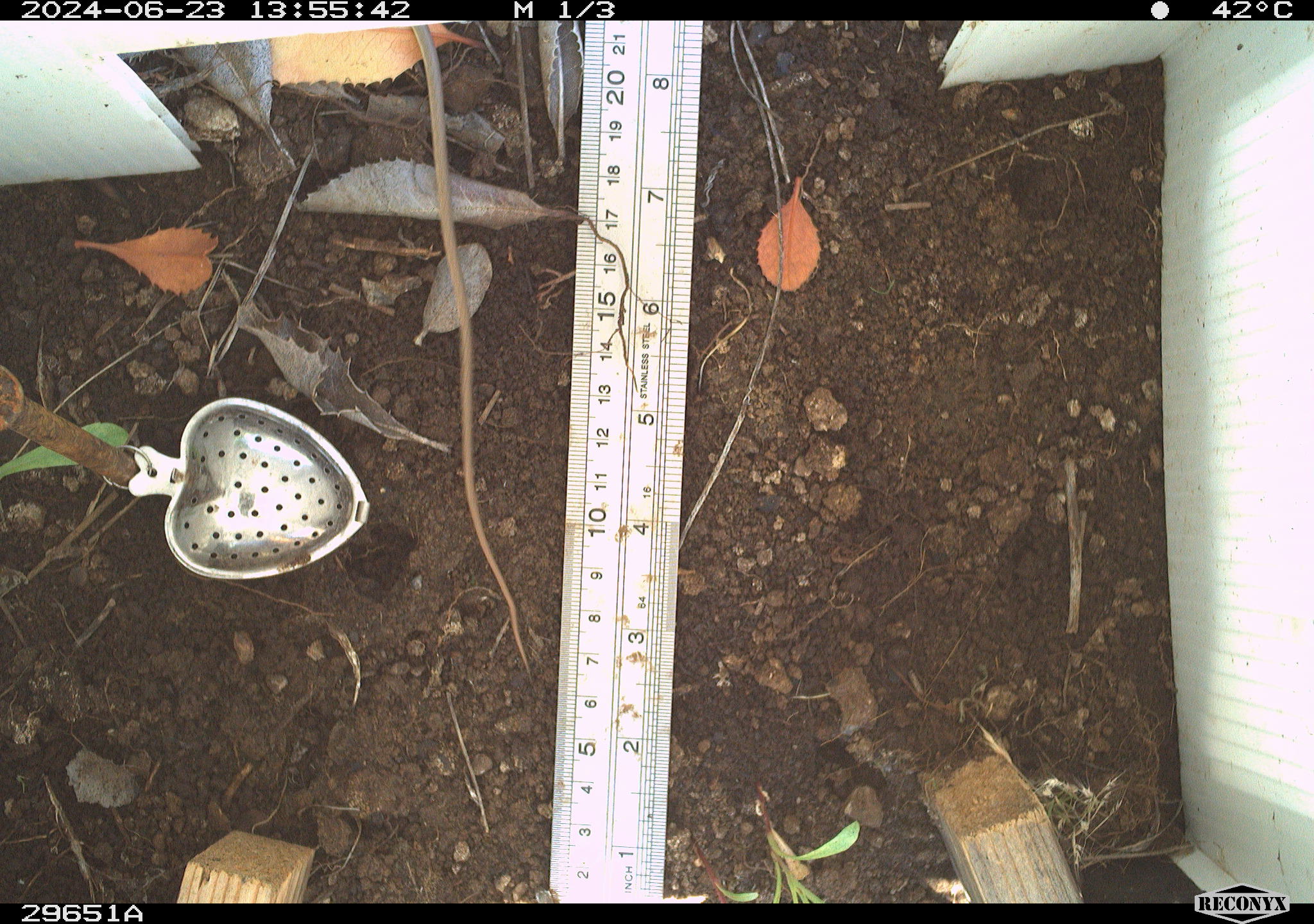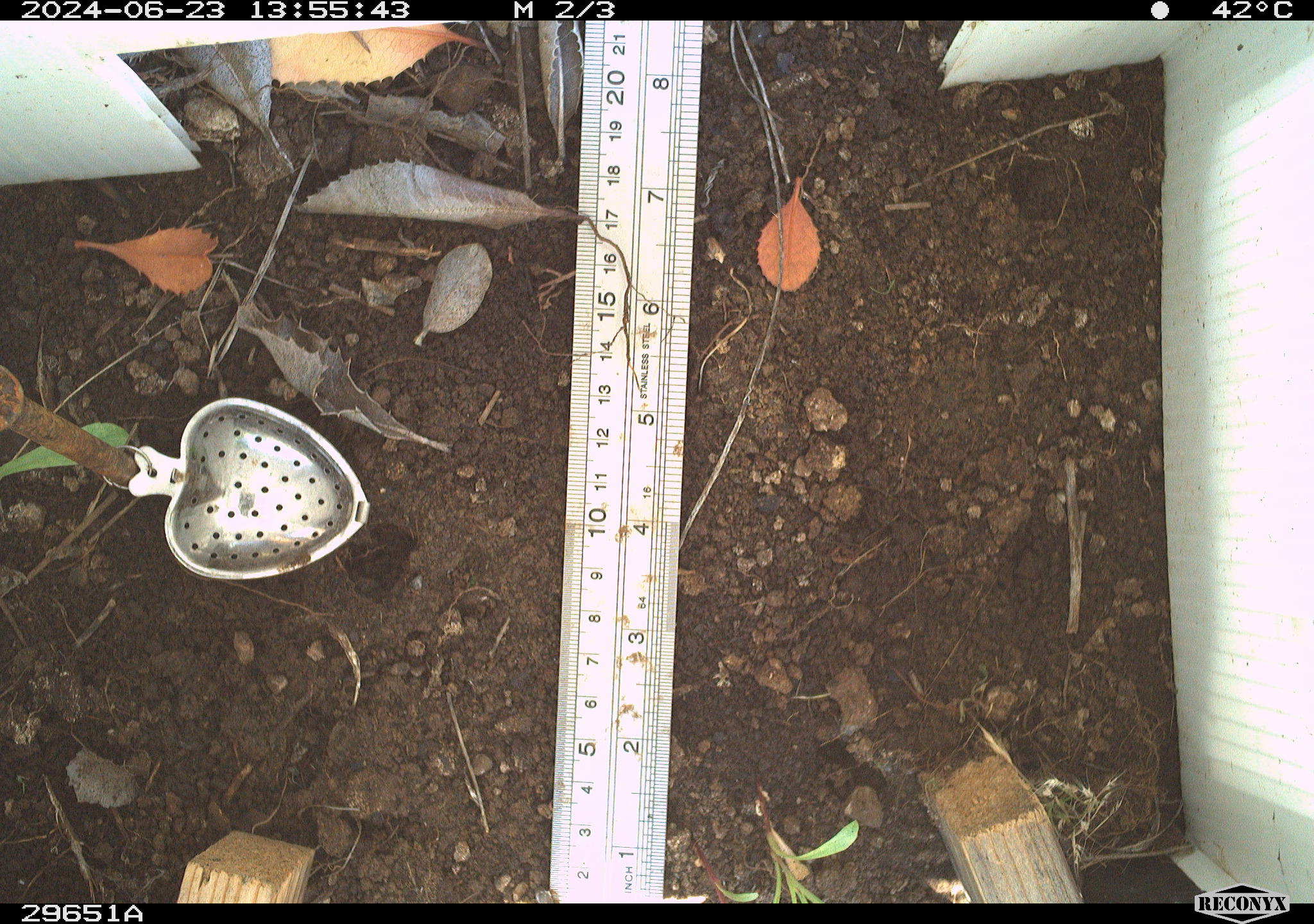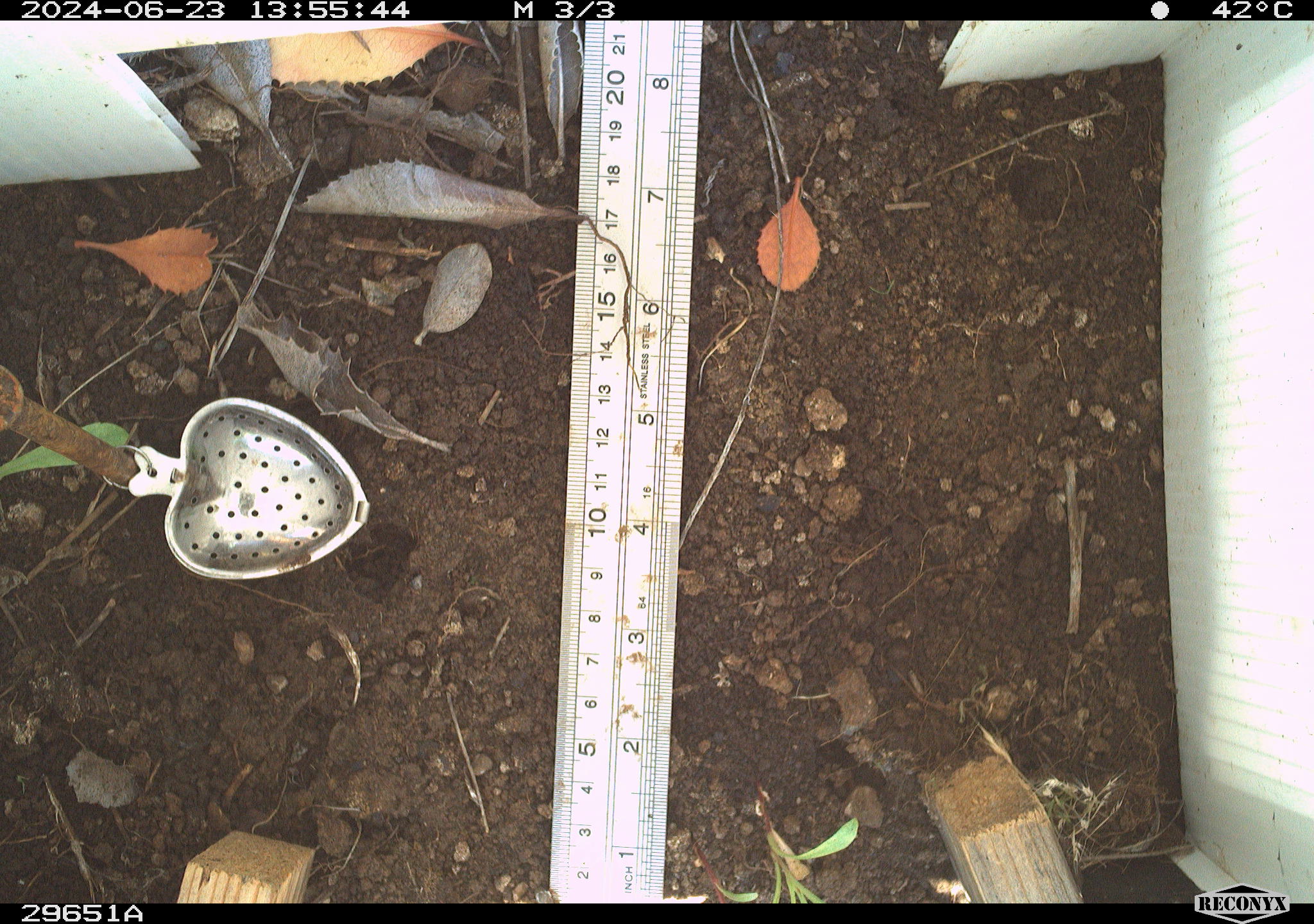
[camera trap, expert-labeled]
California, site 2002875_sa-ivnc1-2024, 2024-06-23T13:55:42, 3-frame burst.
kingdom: Animalia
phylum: Chordata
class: Reptilia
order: Squamata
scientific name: Squamata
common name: lizards and snakes